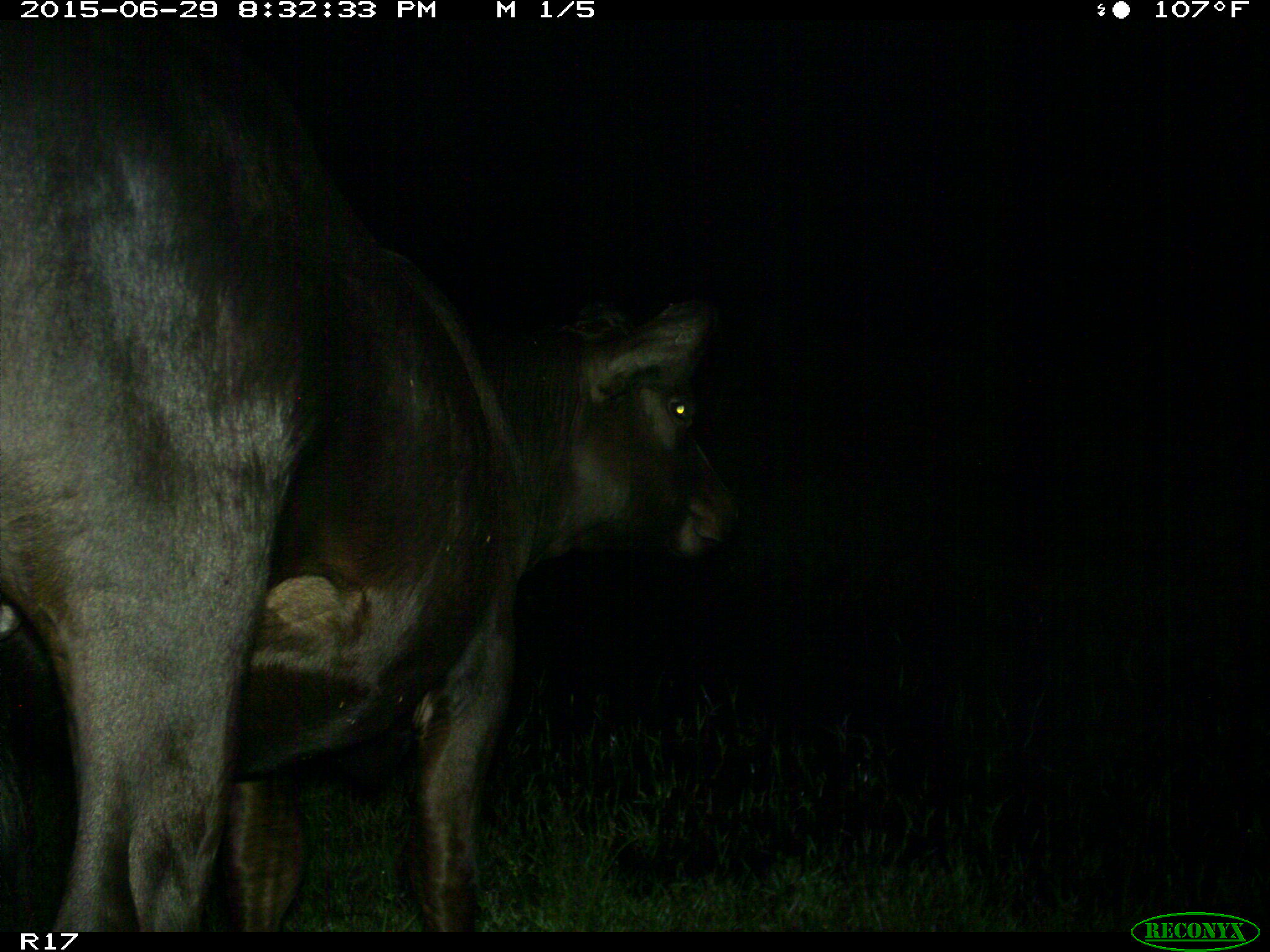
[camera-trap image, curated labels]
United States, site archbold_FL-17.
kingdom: Animalia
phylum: Chordata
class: Mammalia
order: Artiodactyla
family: Bovidae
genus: Bos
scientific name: Bos taurus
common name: domestic cow